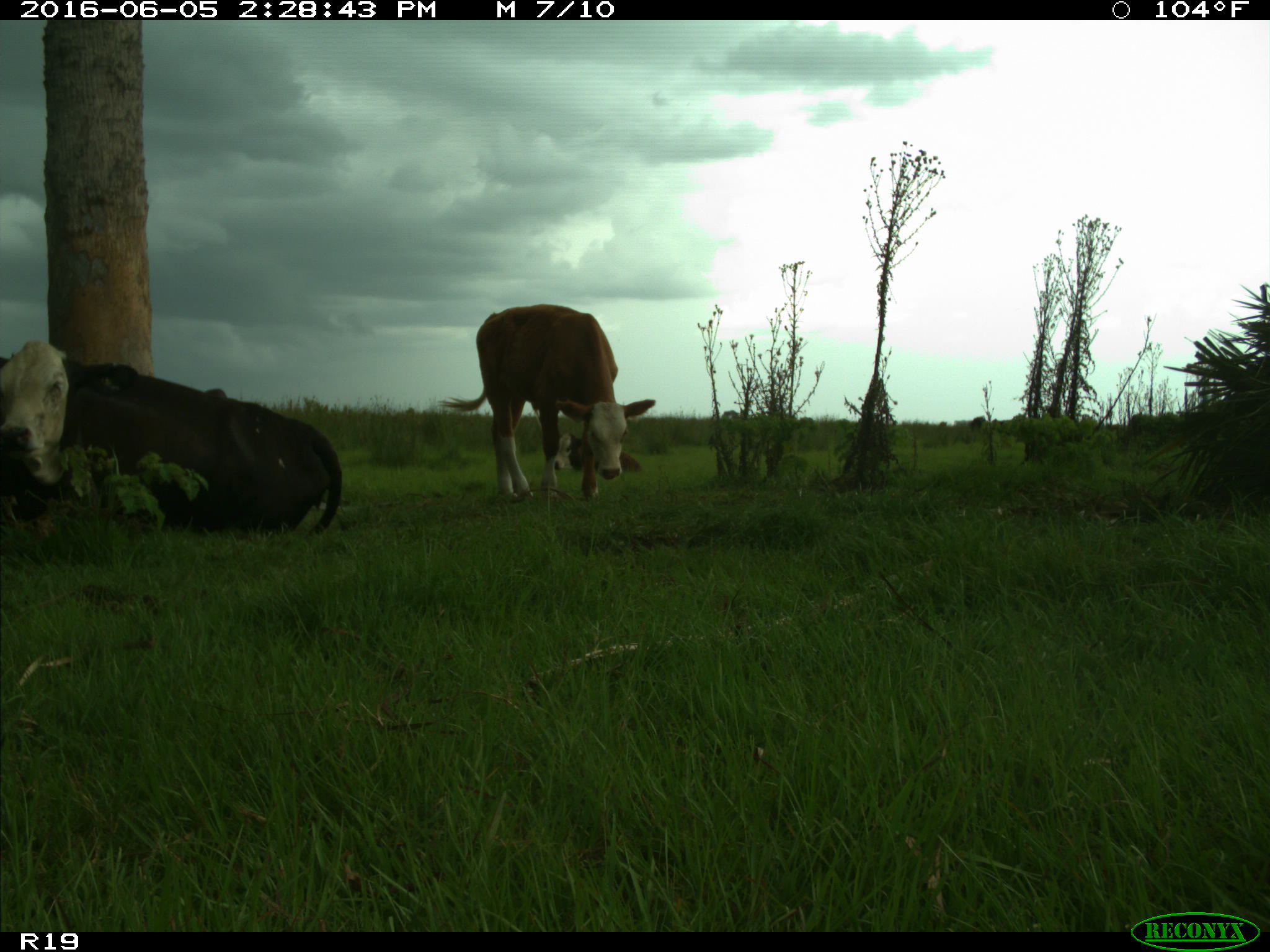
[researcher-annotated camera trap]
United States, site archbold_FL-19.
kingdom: Animalia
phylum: Chordata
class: Mammalia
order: Artiodactyla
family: Bovidae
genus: Bos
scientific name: Bos taurus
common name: domestic cow